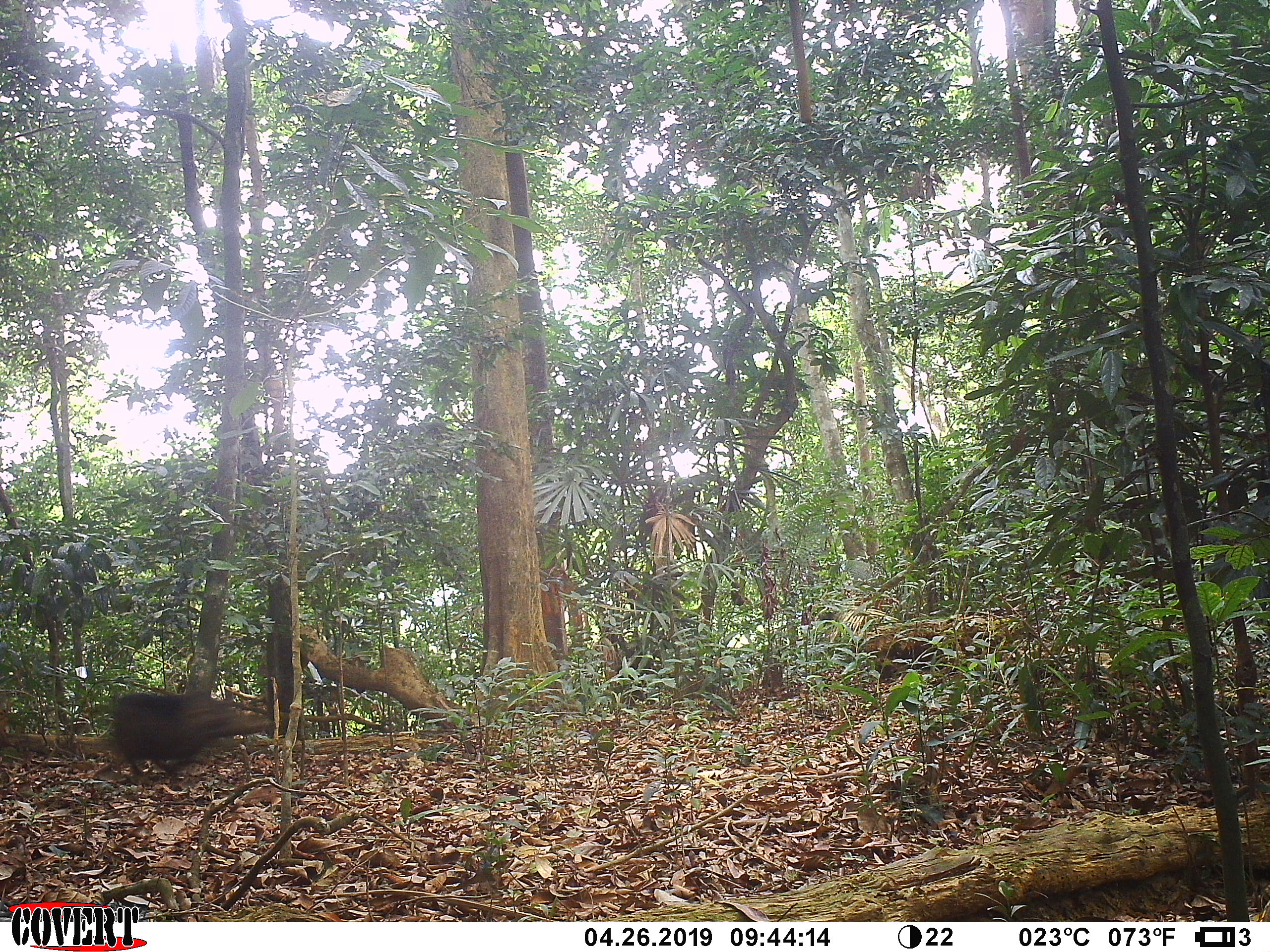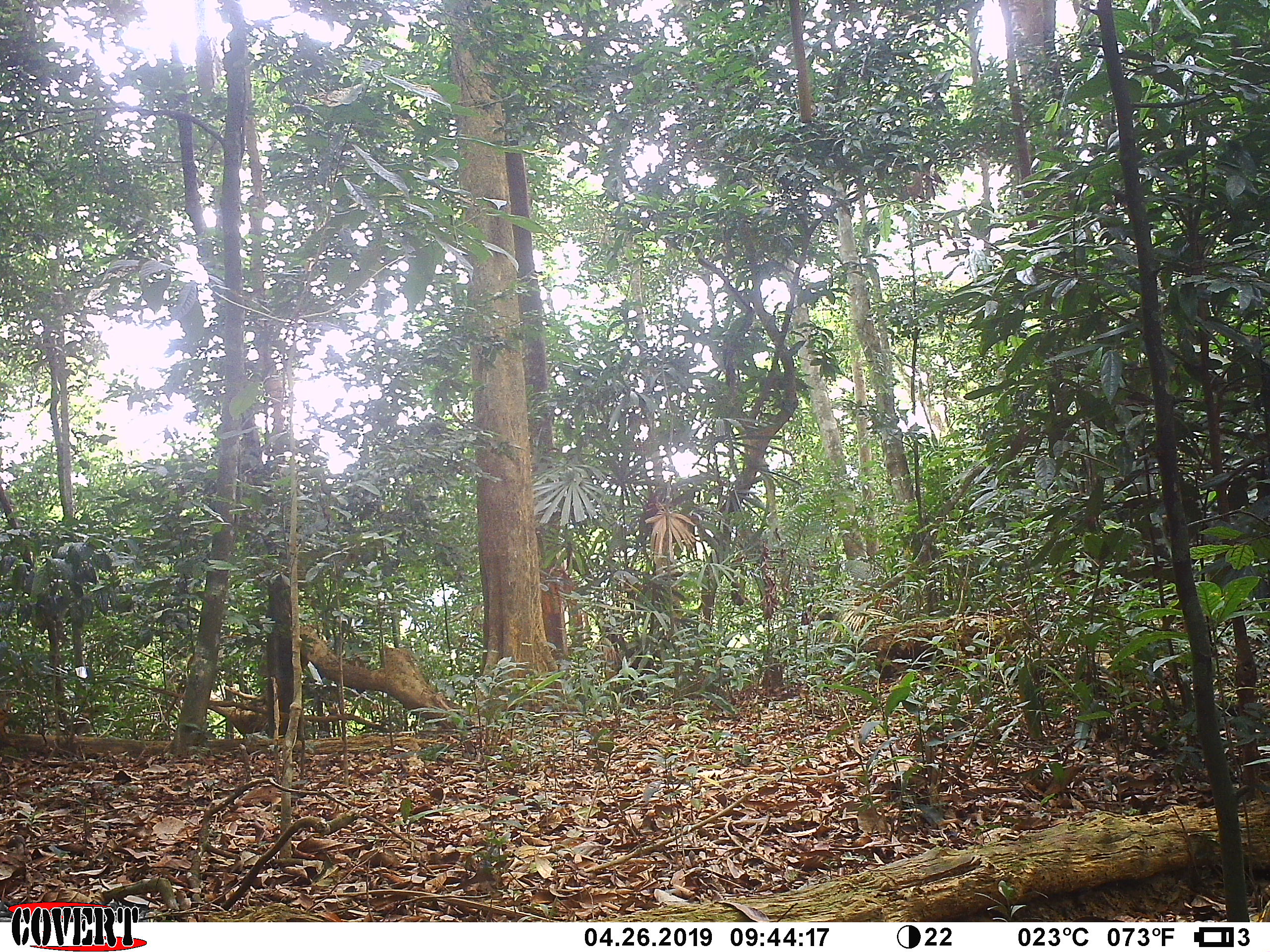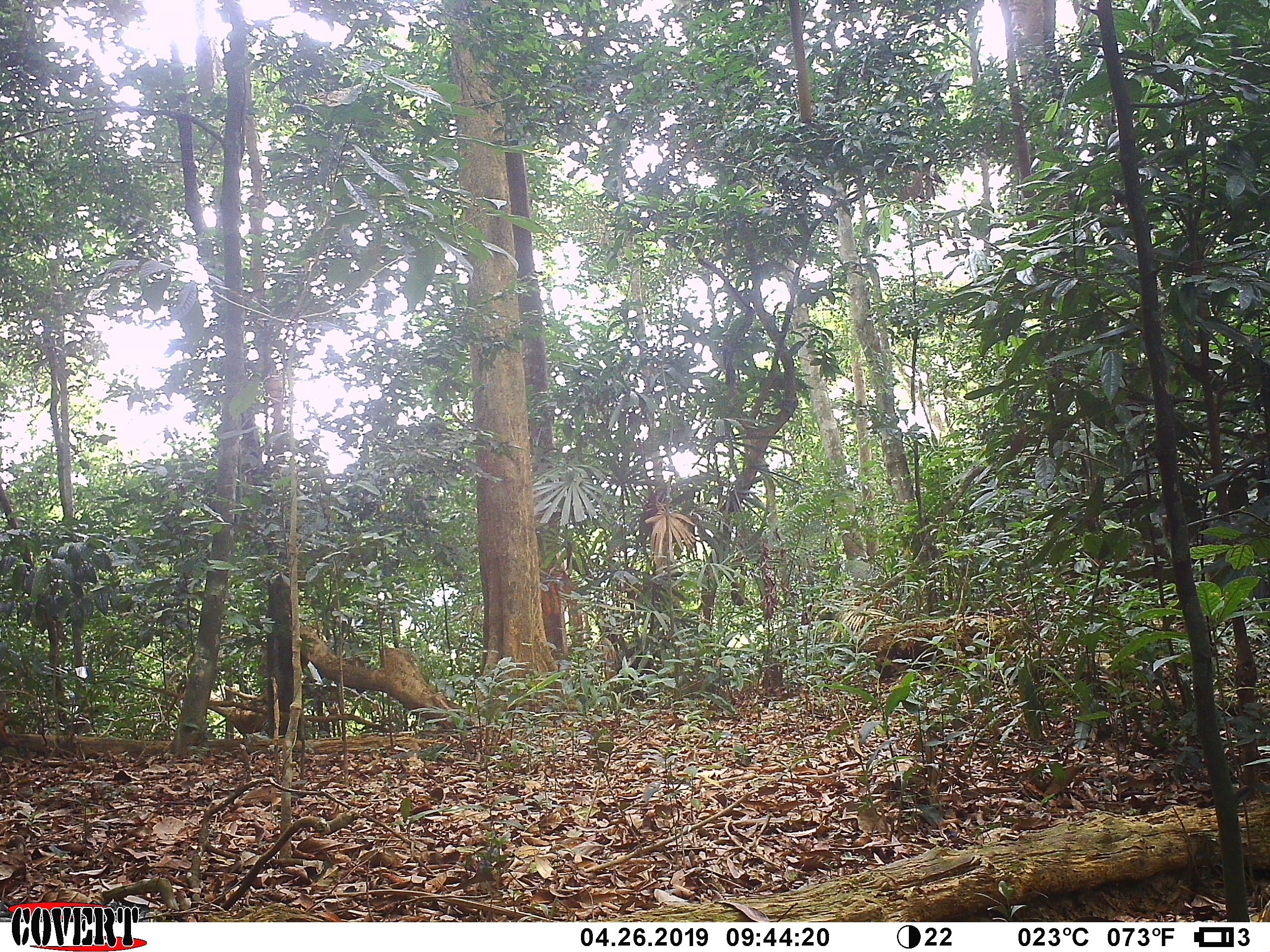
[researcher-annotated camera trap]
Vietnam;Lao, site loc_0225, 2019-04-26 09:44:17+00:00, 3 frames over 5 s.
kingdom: Animalia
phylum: Chordata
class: Mammalia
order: Artiodactyla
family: Suidae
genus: Sus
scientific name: Sus scrofa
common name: eurasian wild pig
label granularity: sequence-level